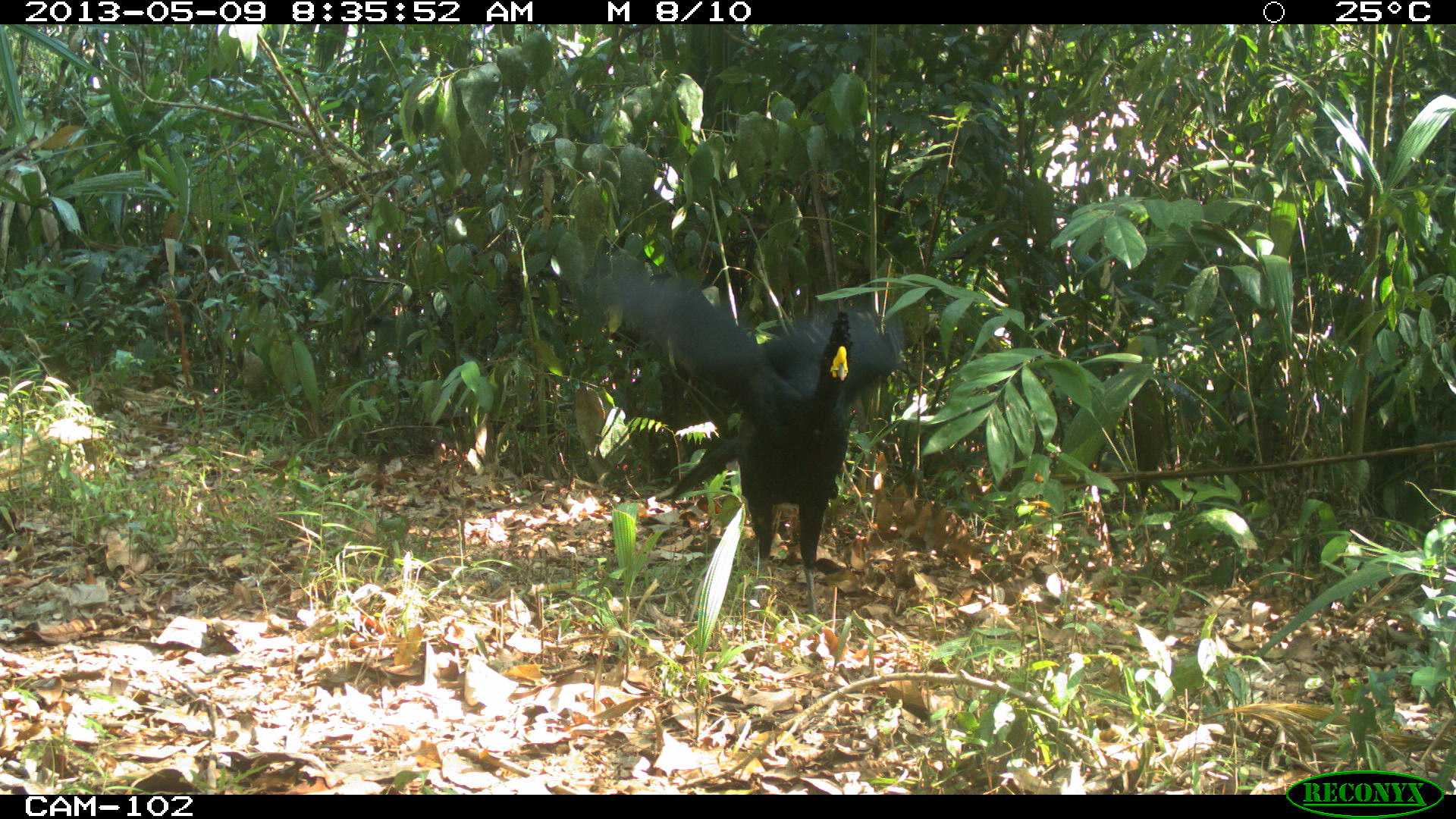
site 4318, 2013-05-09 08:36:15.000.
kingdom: Animalia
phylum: Chordata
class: Aves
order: Galliformes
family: Cracidae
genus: Crax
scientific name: Crax rubra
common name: great curassow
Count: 1.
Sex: male.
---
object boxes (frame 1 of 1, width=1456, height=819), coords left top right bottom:
crax rubra: 587 267 903 639